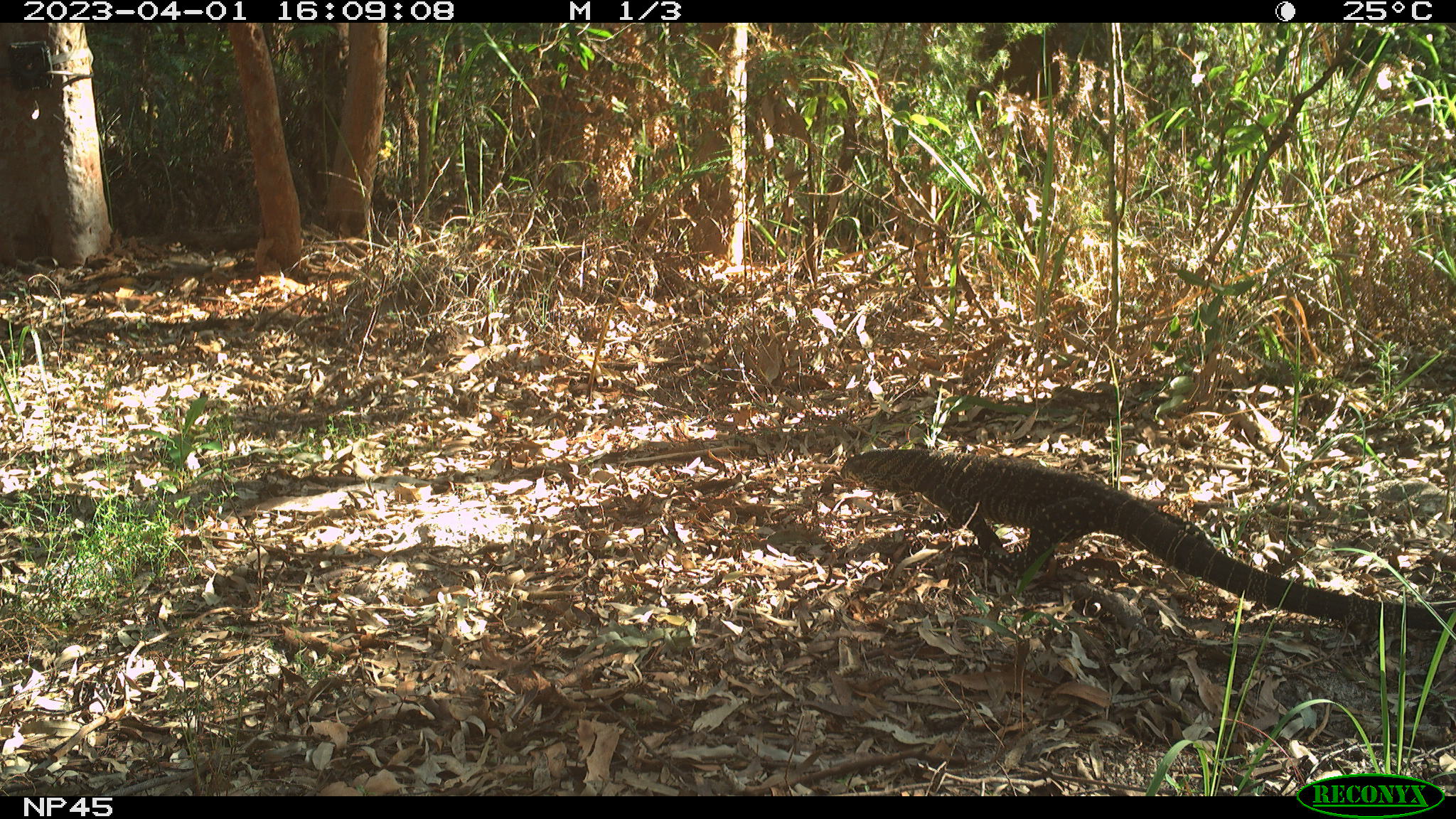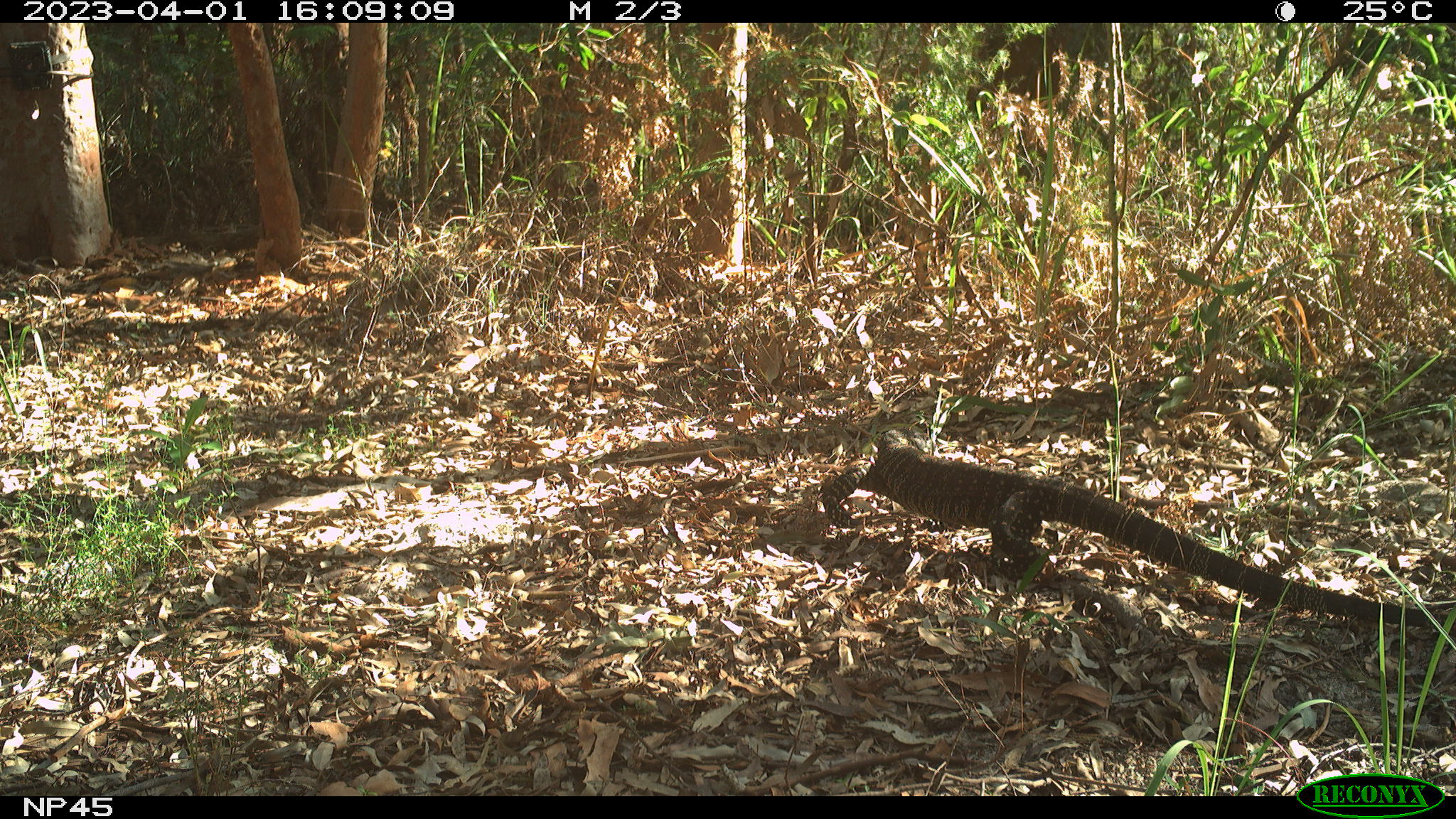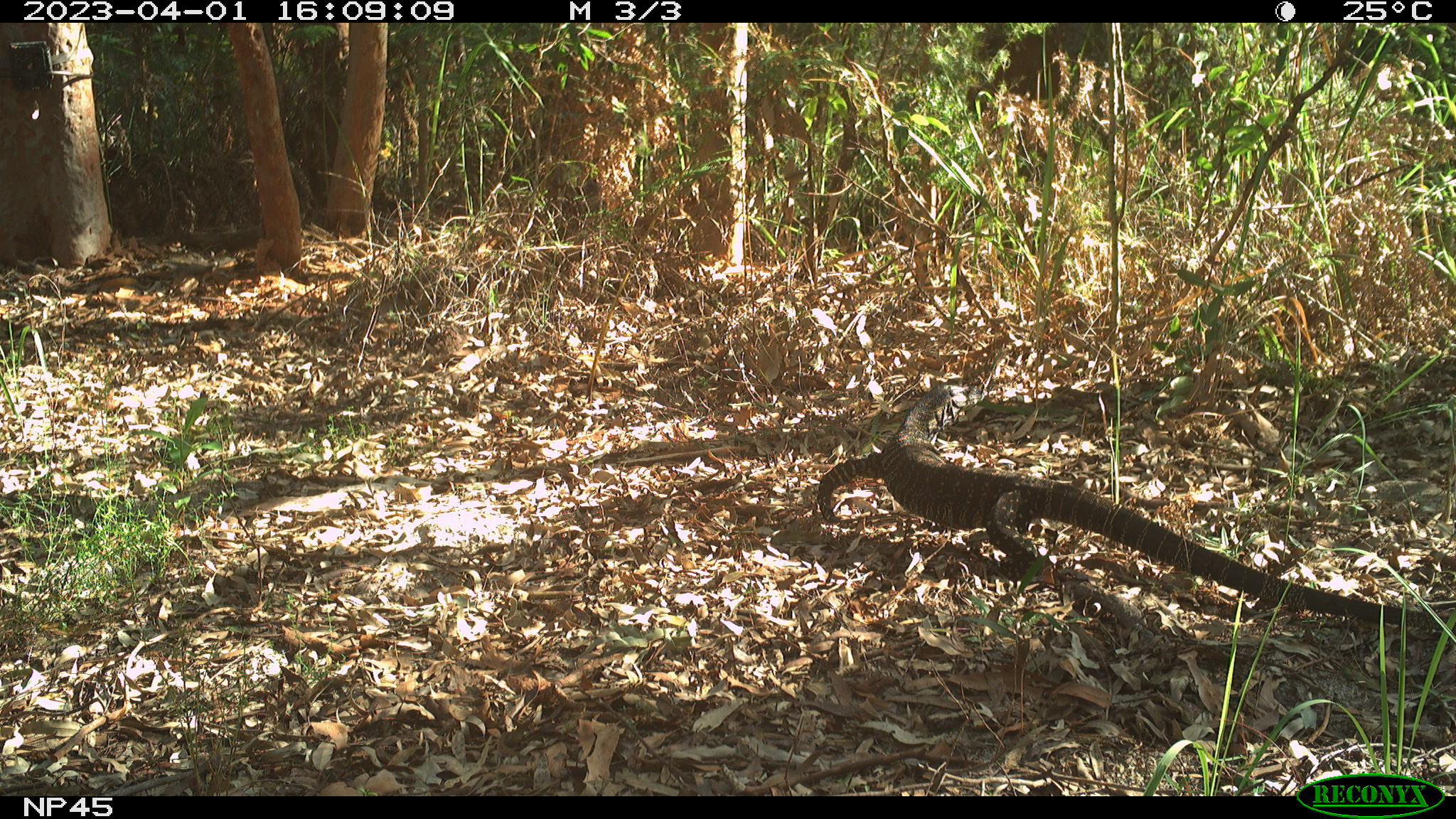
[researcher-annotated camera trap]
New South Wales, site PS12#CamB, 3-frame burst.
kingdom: Animalia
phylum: Chordata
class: Reptilia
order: Squamata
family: Varanidae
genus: Varanus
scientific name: Varanus varius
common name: lace monitor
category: goanna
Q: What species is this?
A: Goanna (lace monitor) (Varanus varius).